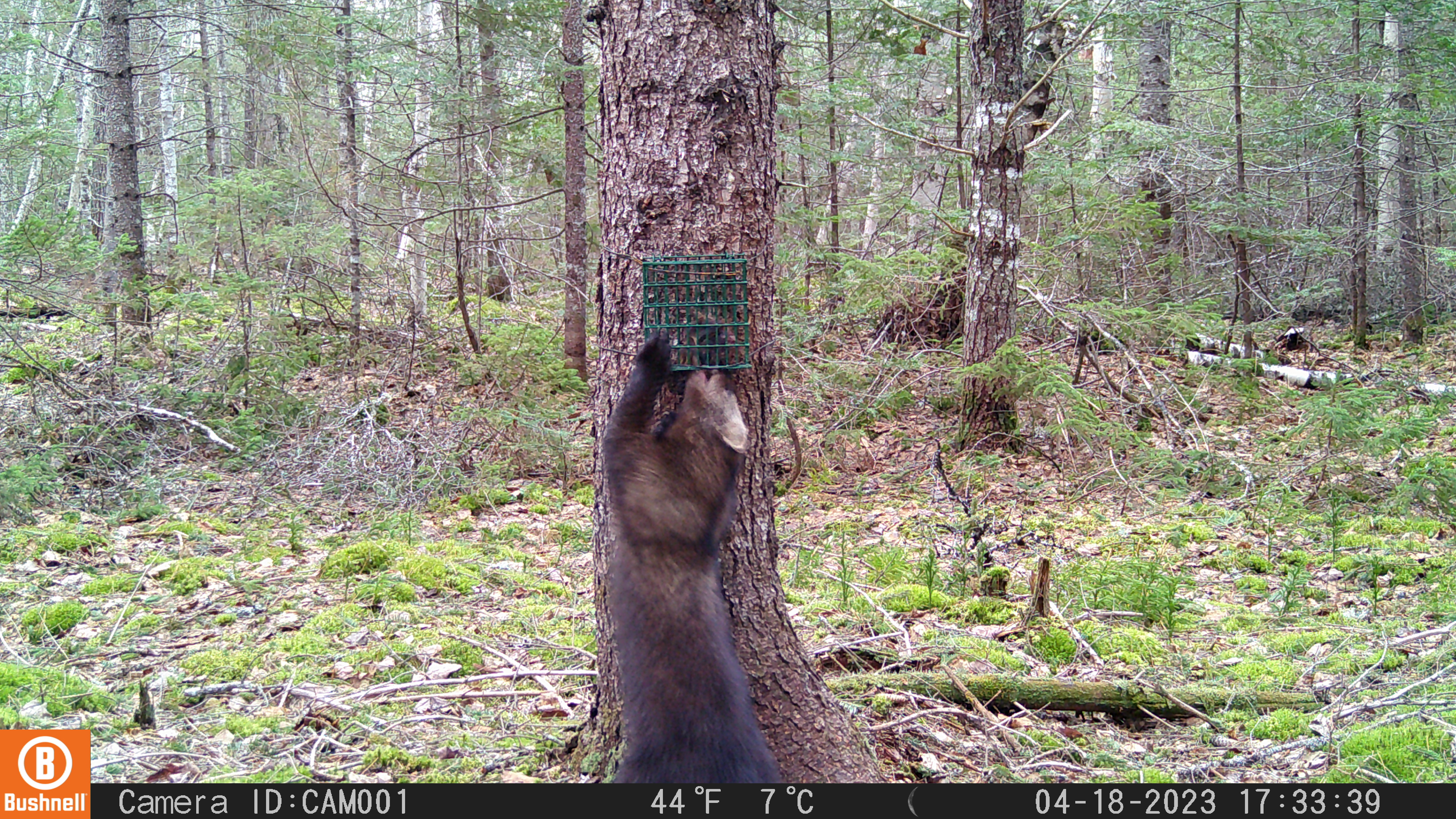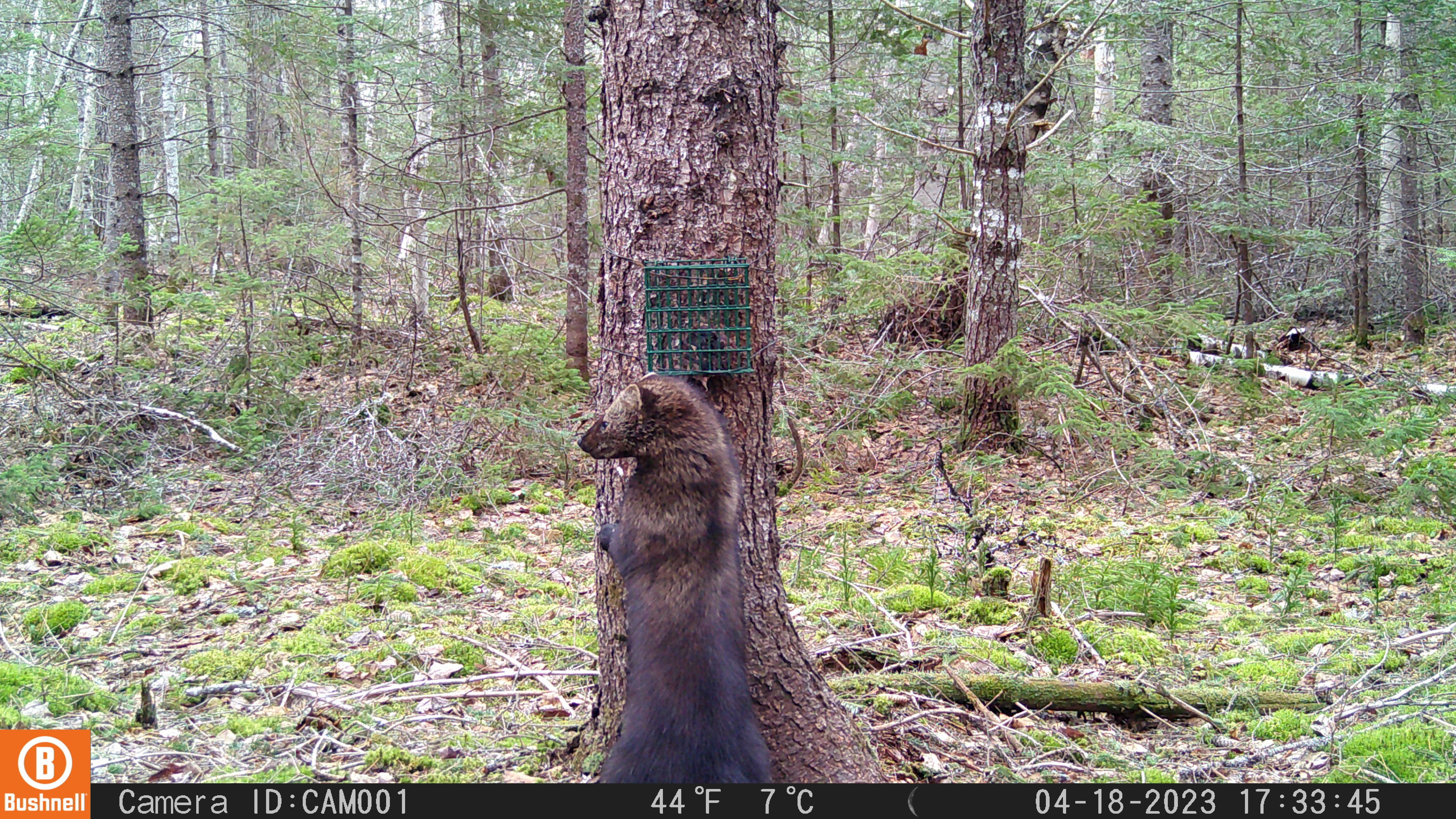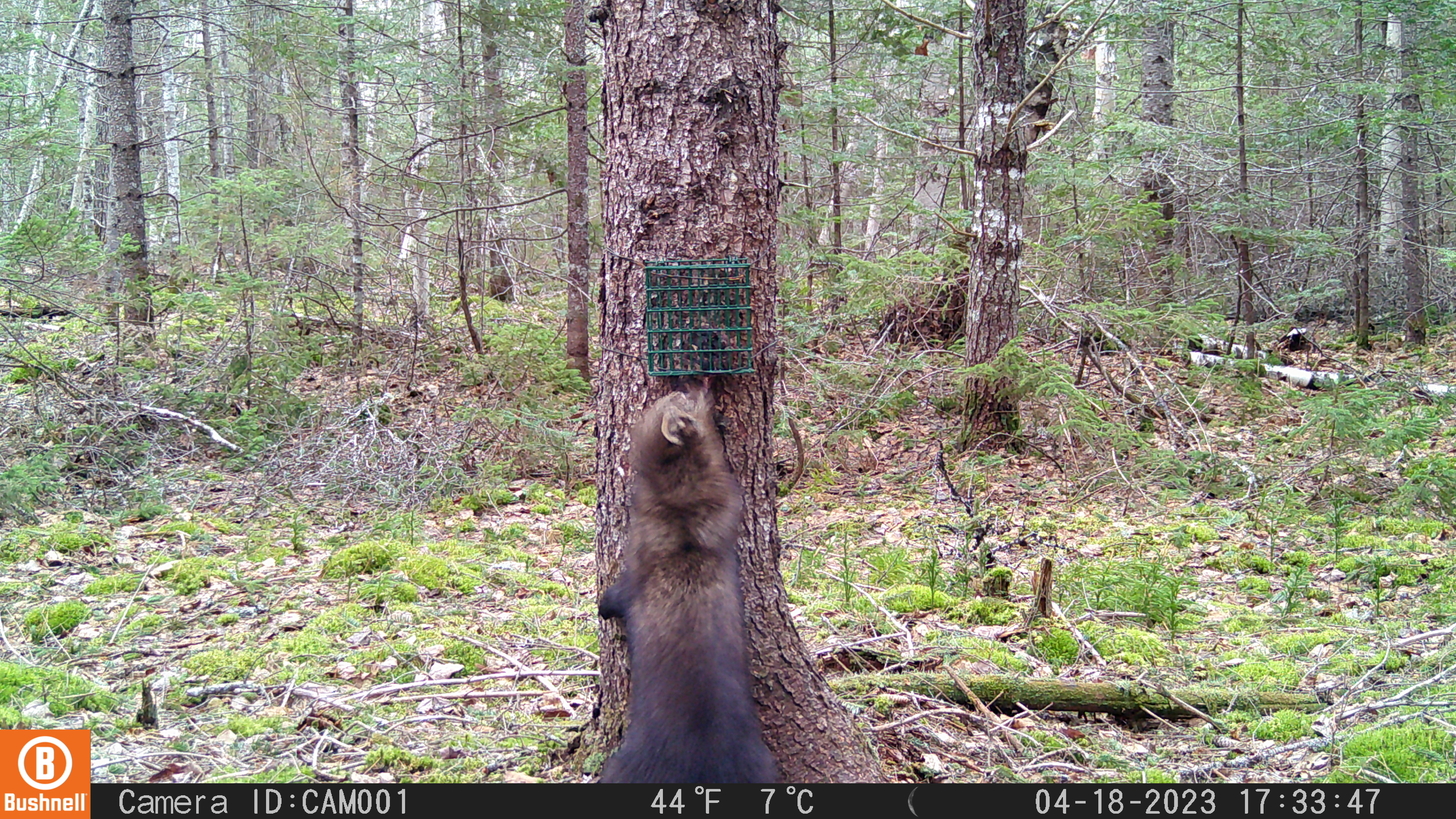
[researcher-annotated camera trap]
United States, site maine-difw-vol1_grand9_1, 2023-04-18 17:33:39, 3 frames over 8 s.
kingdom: Animalia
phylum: Chordata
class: Mammalia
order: Carnivora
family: Mustelidae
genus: Pekania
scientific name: Pekania pennanti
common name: fisher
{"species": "fisher (Pekania pennanti)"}